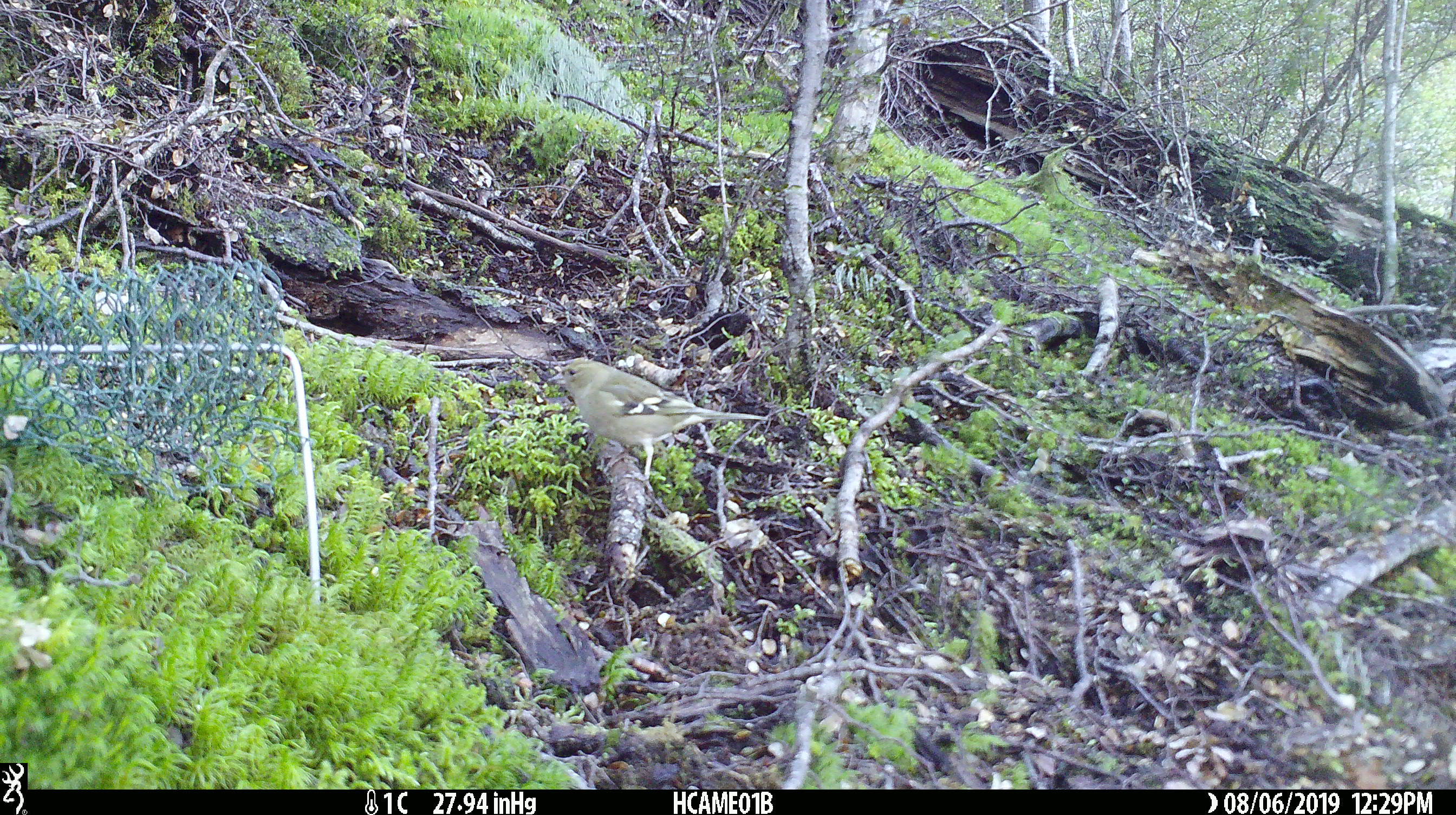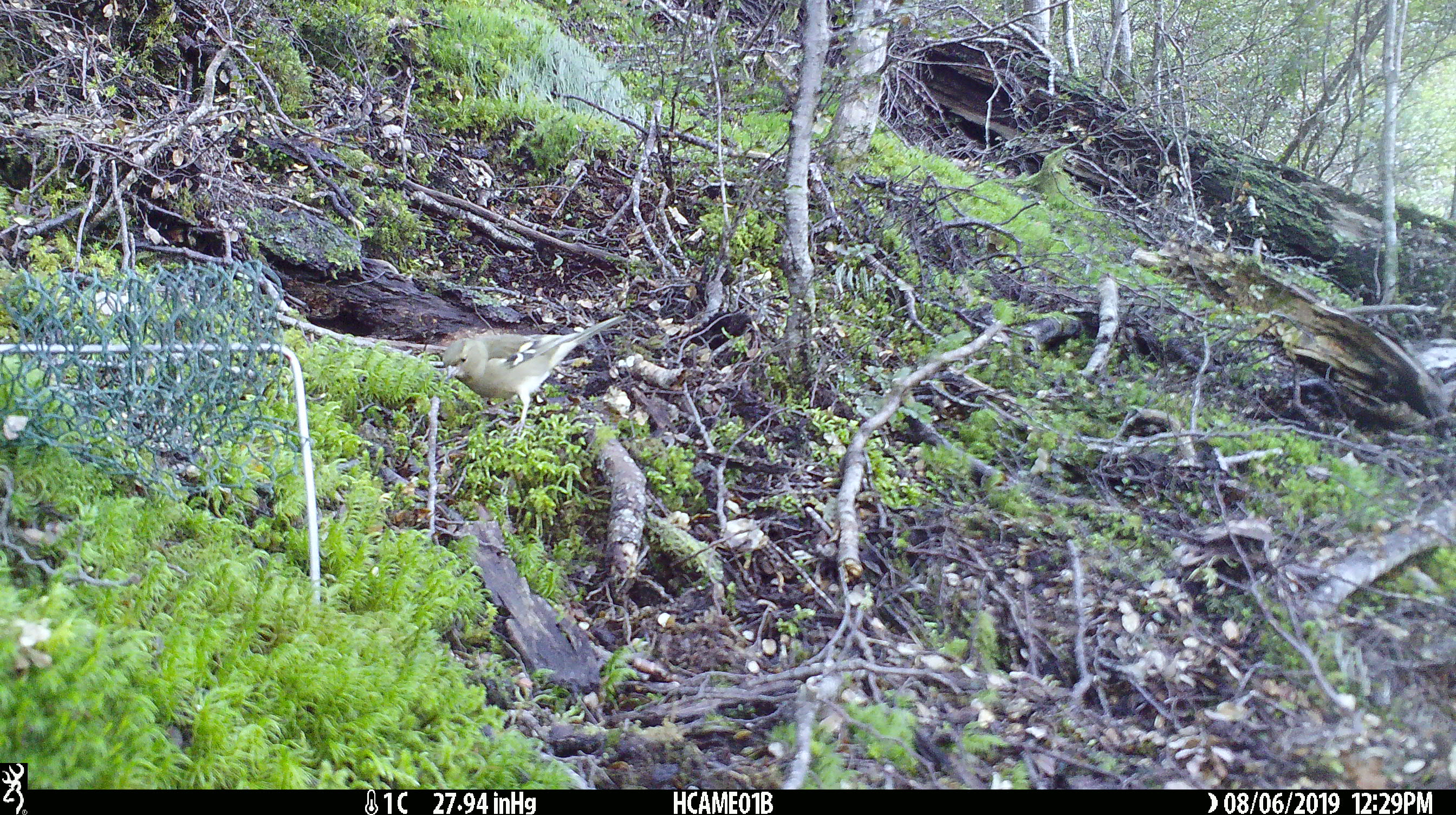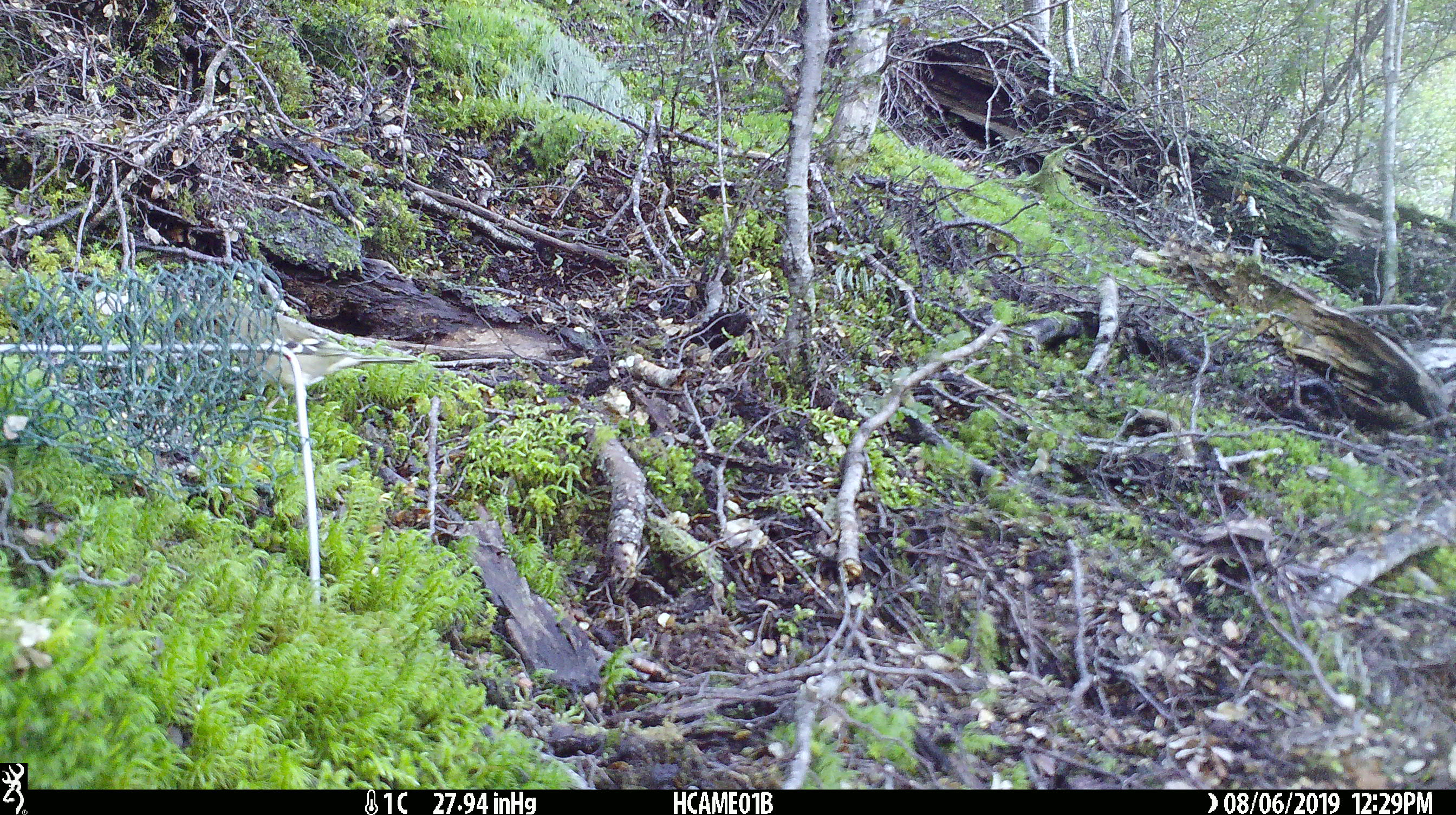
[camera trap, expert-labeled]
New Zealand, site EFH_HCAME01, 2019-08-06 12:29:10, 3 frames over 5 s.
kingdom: Animalia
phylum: Chordata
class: Aves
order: Passeriformes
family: Fringillidae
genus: Fringilla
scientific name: Fringilla coelebs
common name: common chaffinch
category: chaffinch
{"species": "chaffinch (common chaffinch) (Fringilla coelebs)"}